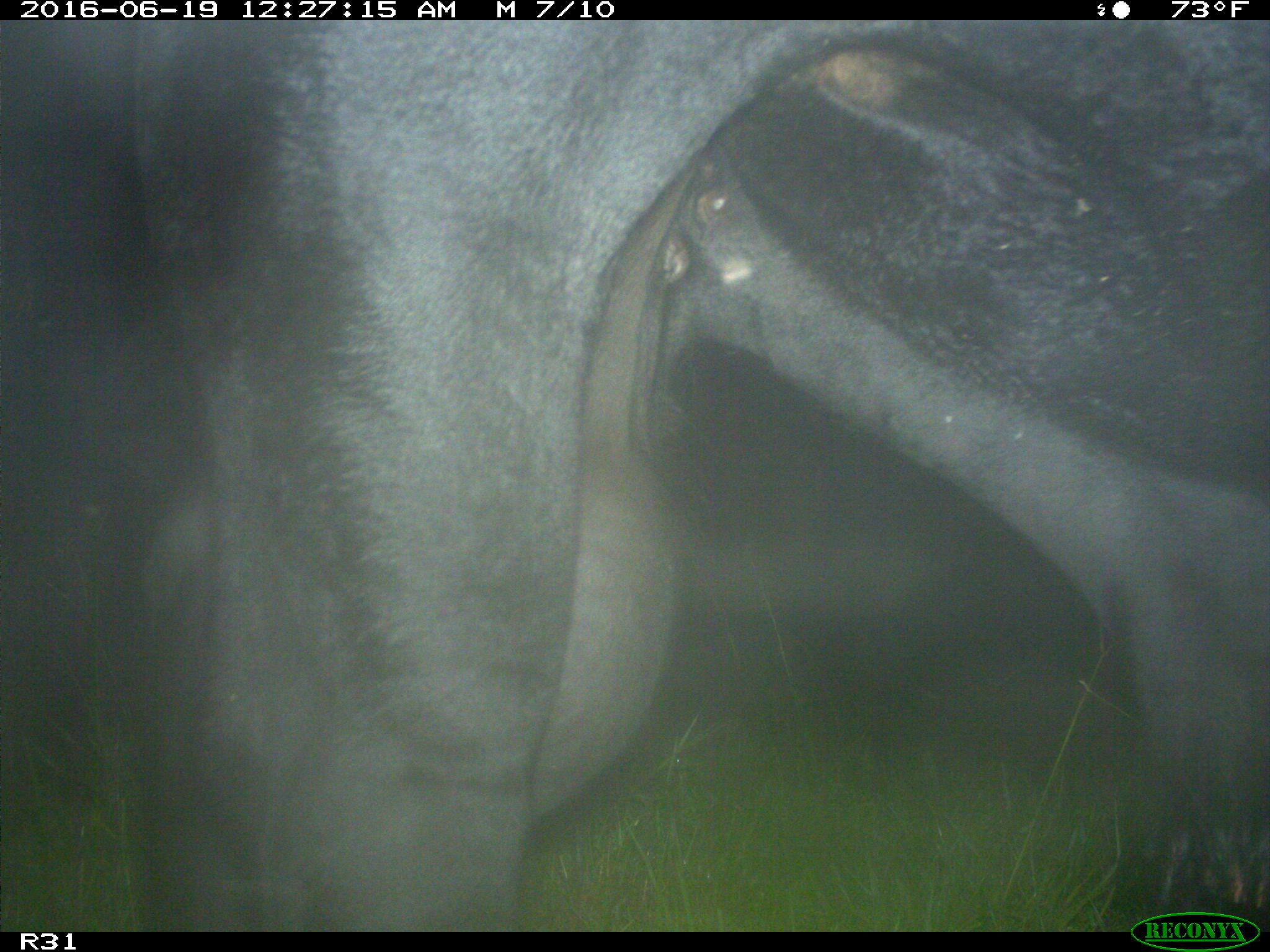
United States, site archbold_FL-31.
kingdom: Animalia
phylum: Chordata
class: Mammalia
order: Artiodactyla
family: Bovidae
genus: Bos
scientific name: Bos taurus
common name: domestic cow